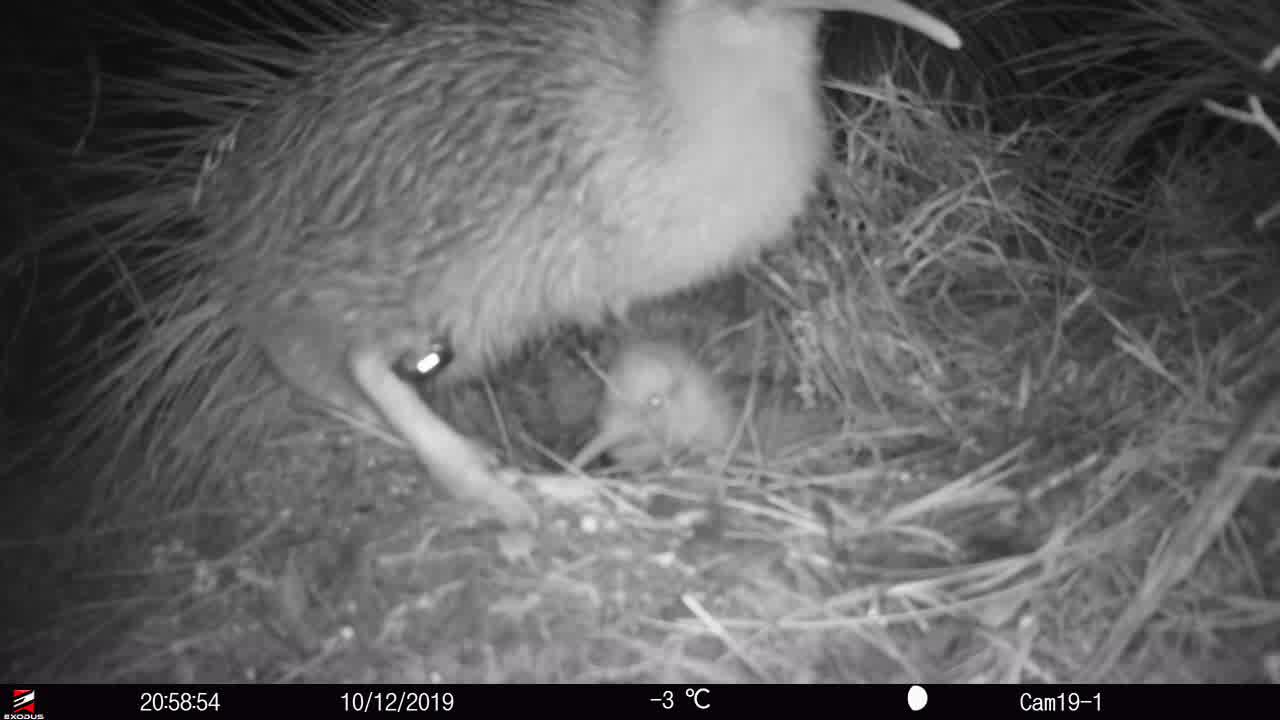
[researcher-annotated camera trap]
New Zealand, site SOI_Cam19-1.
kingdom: Animalia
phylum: Chordata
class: Aves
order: Apterygiformes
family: Apterygidae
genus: Apteryx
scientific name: Apteryx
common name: kiwi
Kiwi (Apteryx).